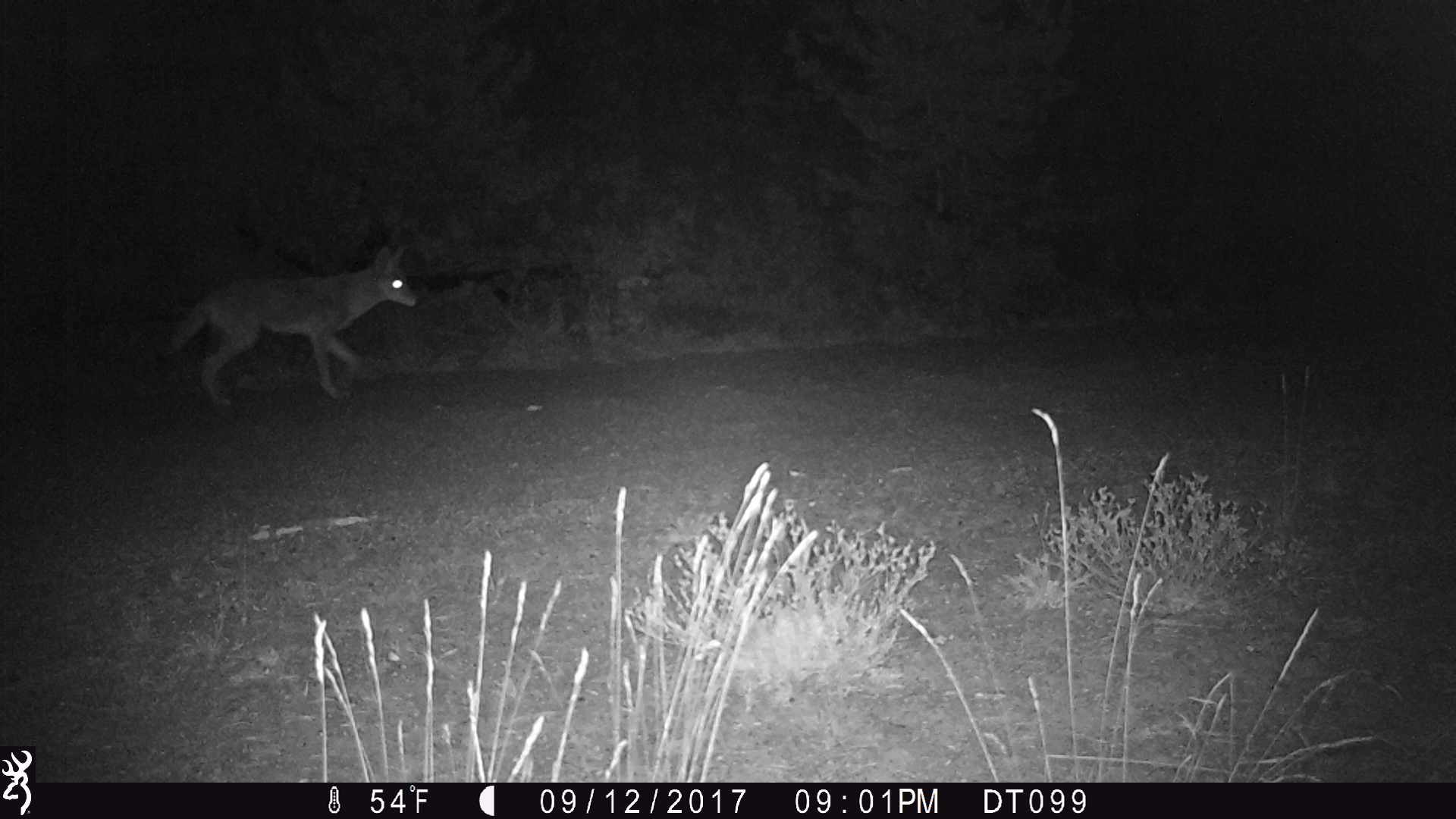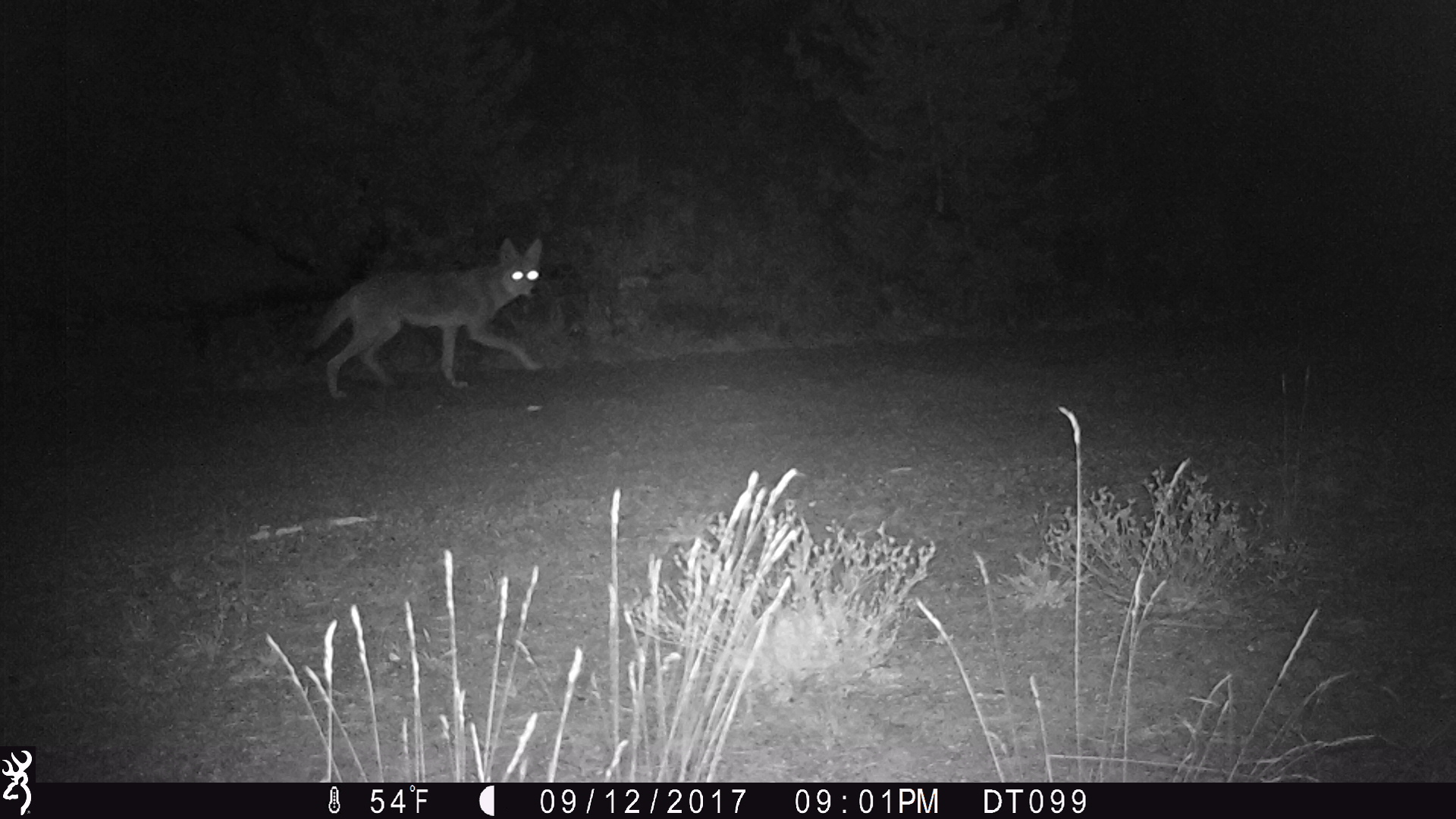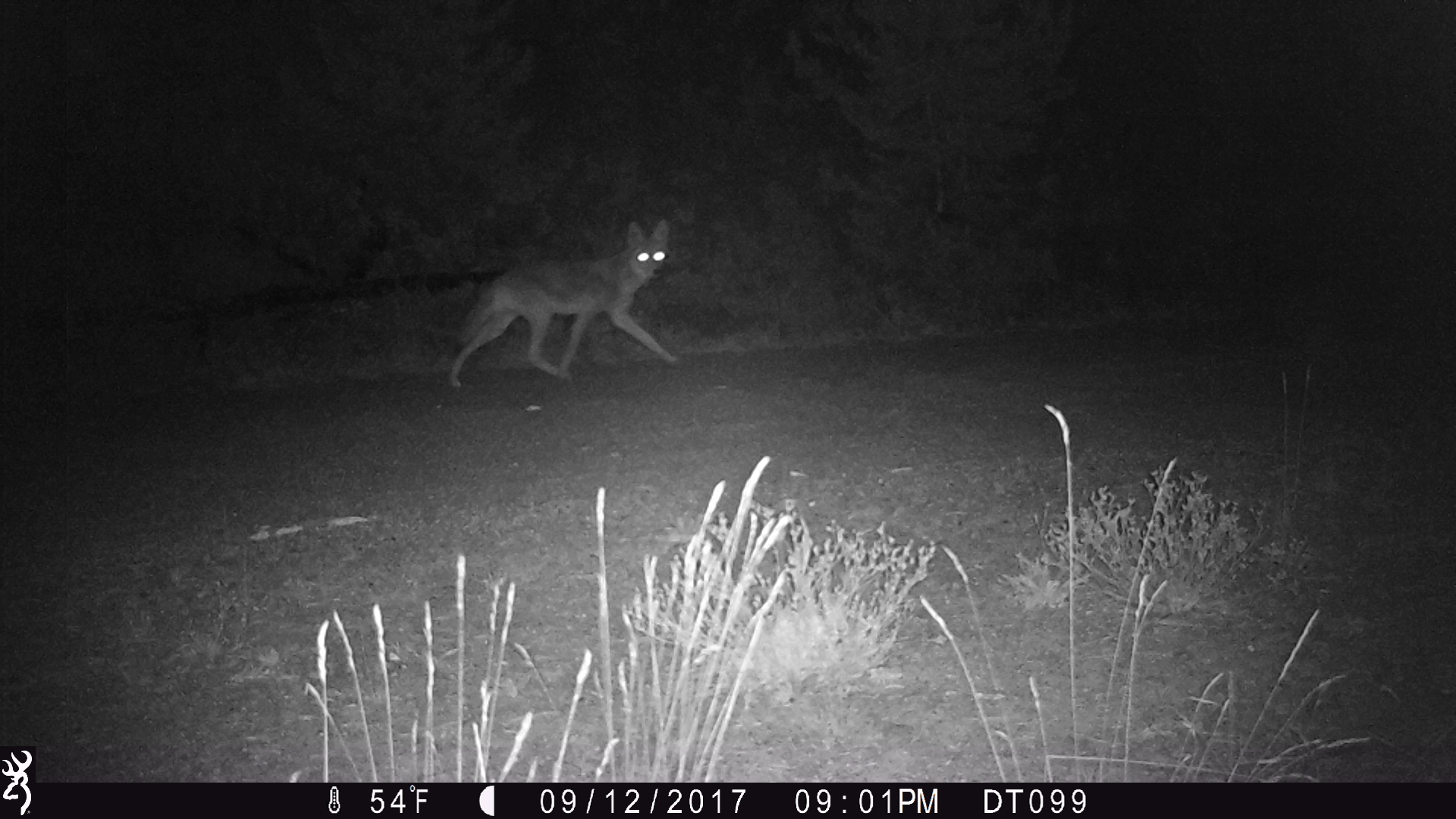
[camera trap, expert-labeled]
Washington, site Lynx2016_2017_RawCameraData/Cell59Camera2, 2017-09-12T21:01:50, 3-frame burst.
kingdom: Animalia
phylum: Chordata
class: Mammalia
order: Carnivora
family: Canidae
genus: Canis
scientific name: Canis latrans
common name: coyote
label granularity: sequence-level